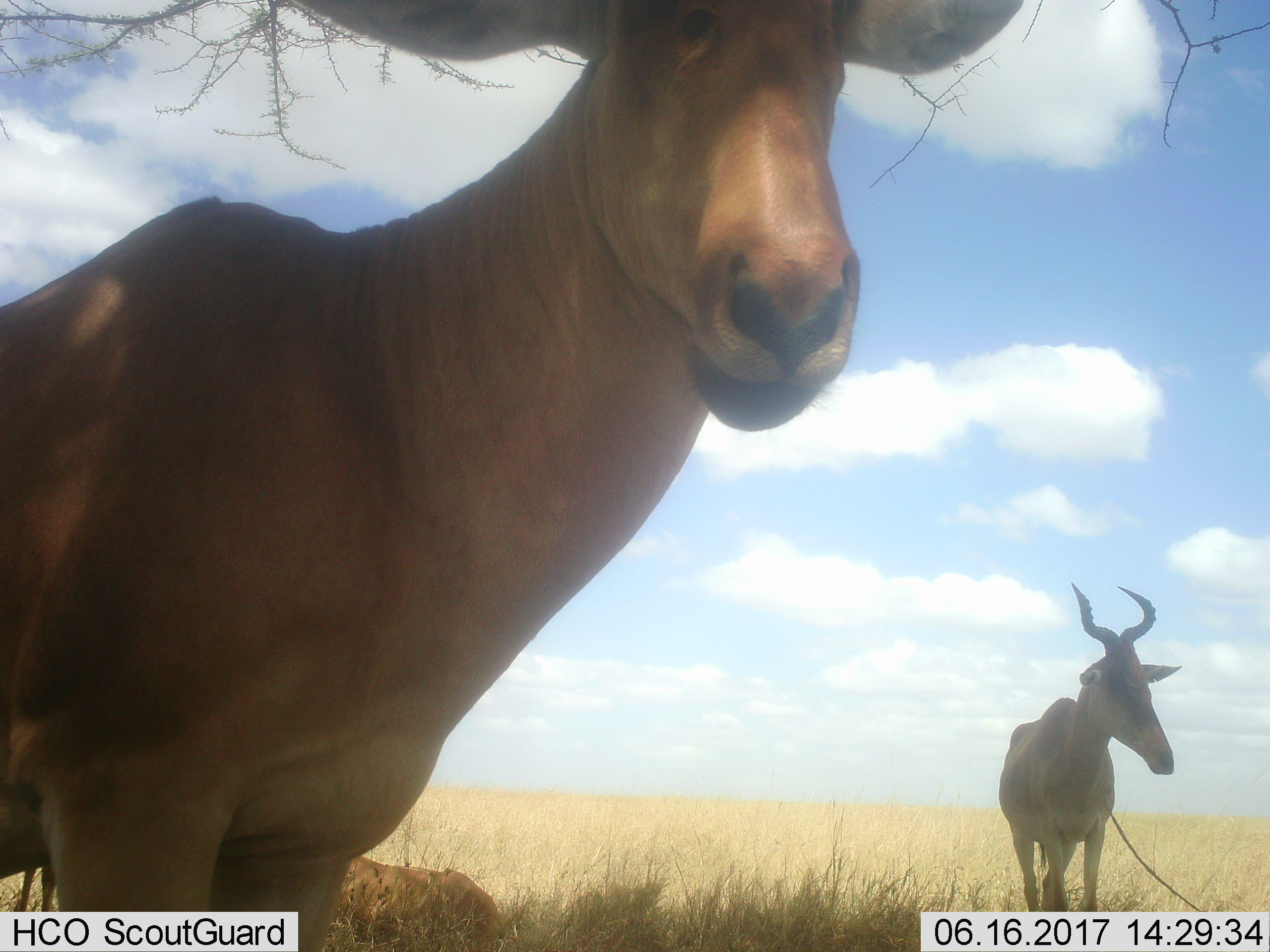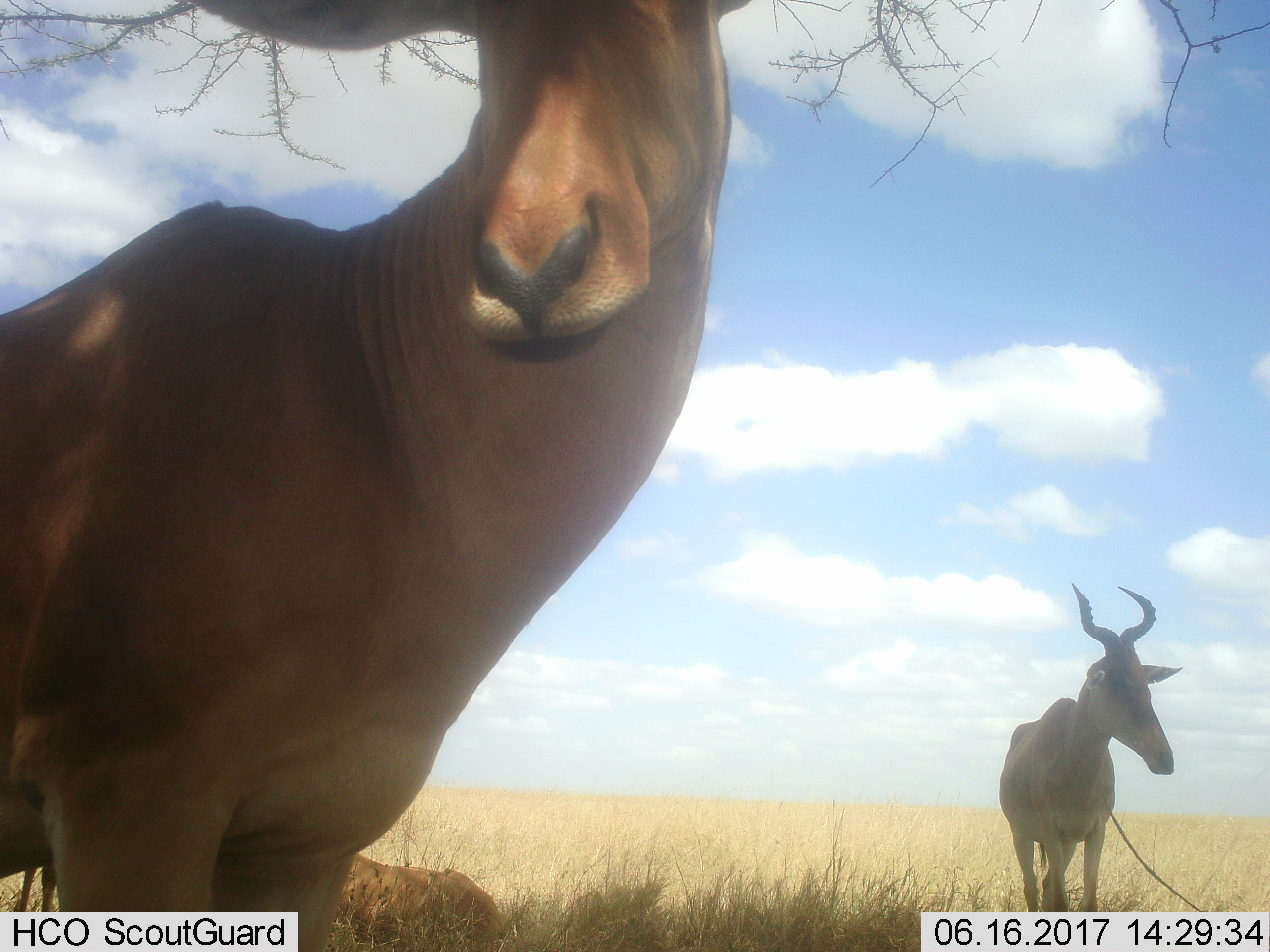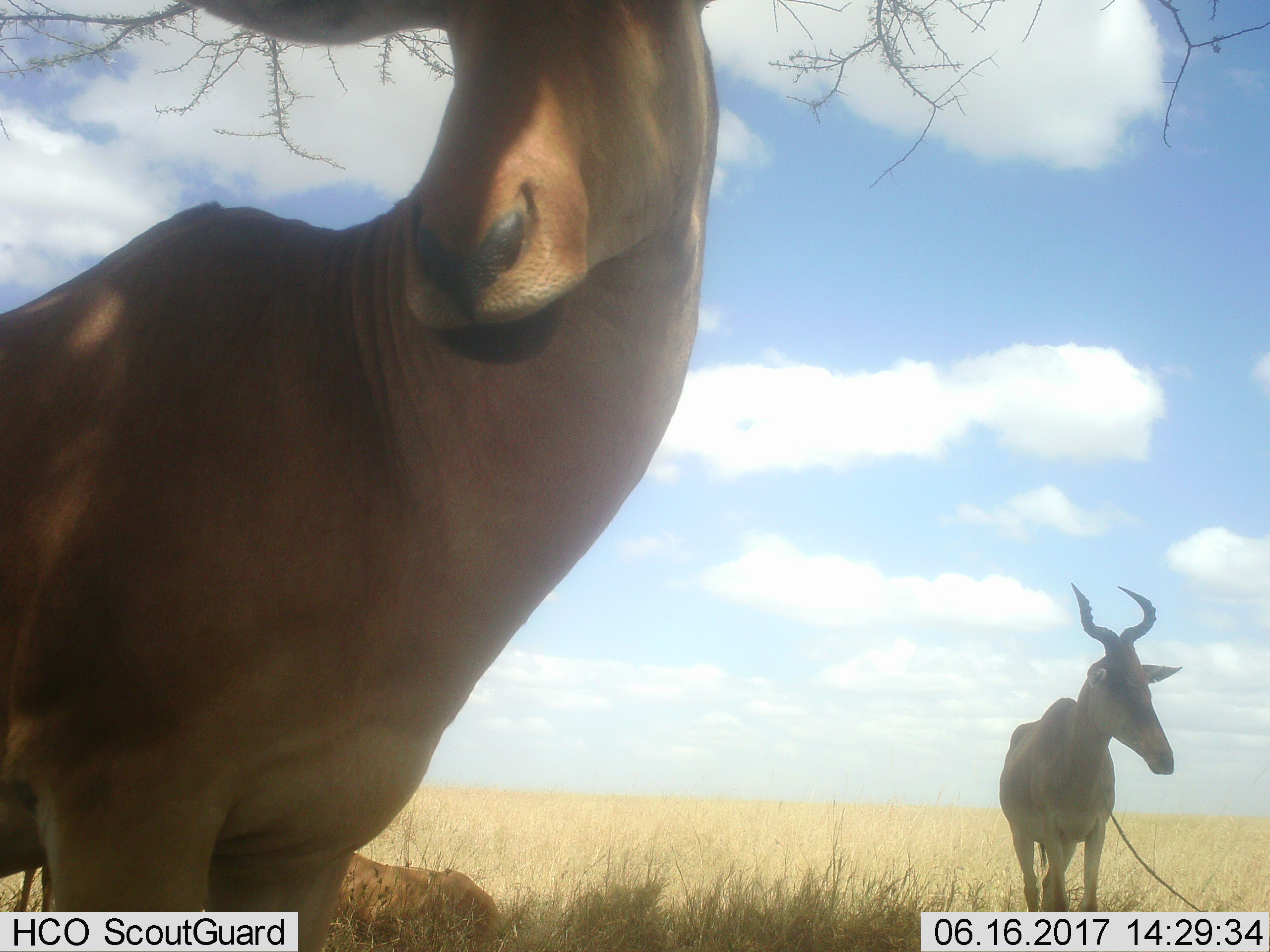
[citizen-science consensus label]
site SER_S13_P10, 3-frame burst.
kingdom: Animalia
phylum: Chordata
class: Mammalia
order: Artiodactyla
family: Bovidae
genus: Alcelaphus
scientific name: Alcelaphus buselaphus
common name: hartebeest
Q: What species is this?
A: Hartebeest (Alcelaphus buselaphus).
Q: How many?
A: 2.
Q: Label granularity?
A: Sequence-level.